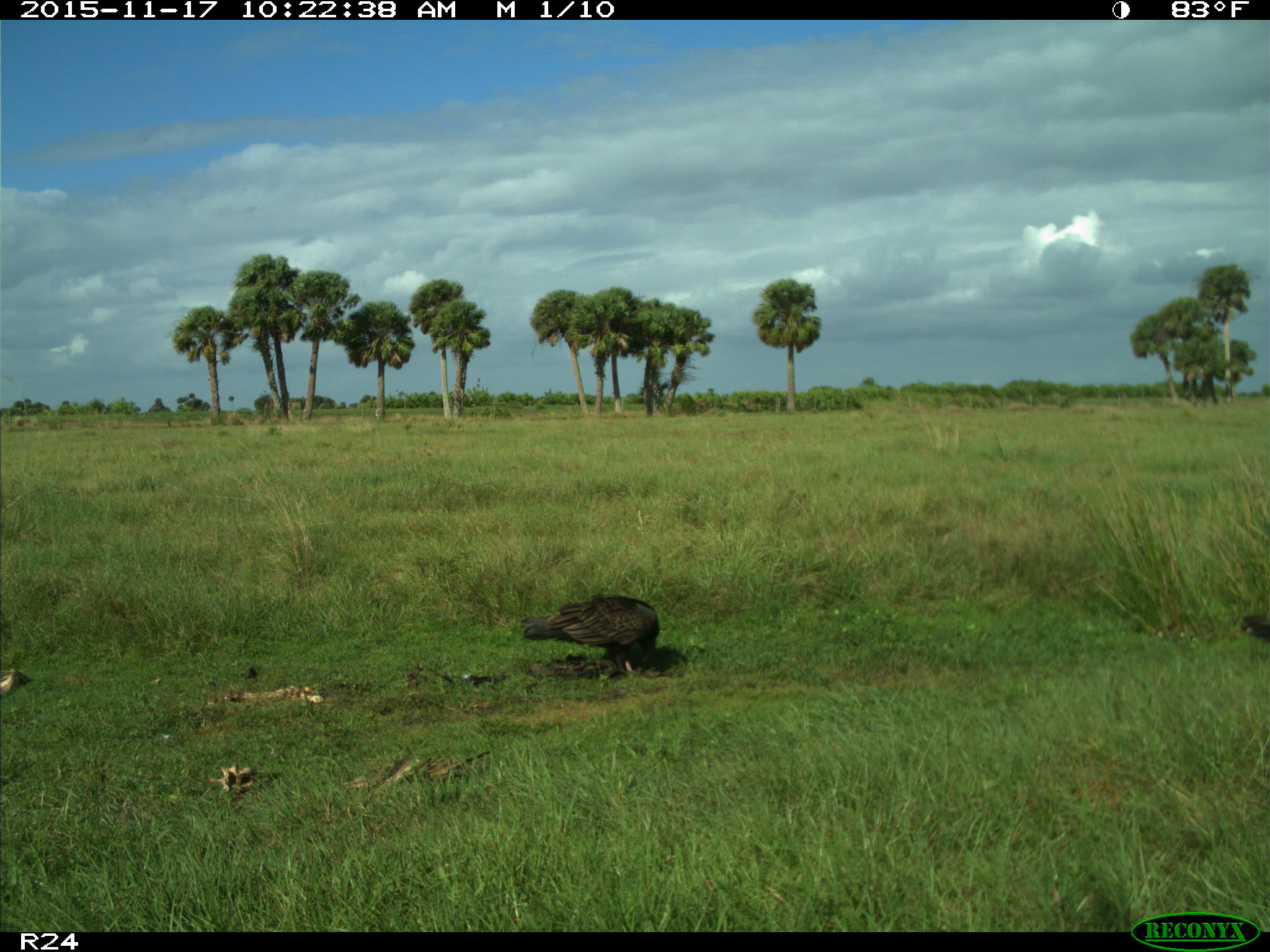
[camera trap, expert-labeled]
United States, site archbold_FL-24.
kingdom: Animalia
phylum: Chordata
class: Aves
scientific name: Aves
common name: birds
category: unidentified bird